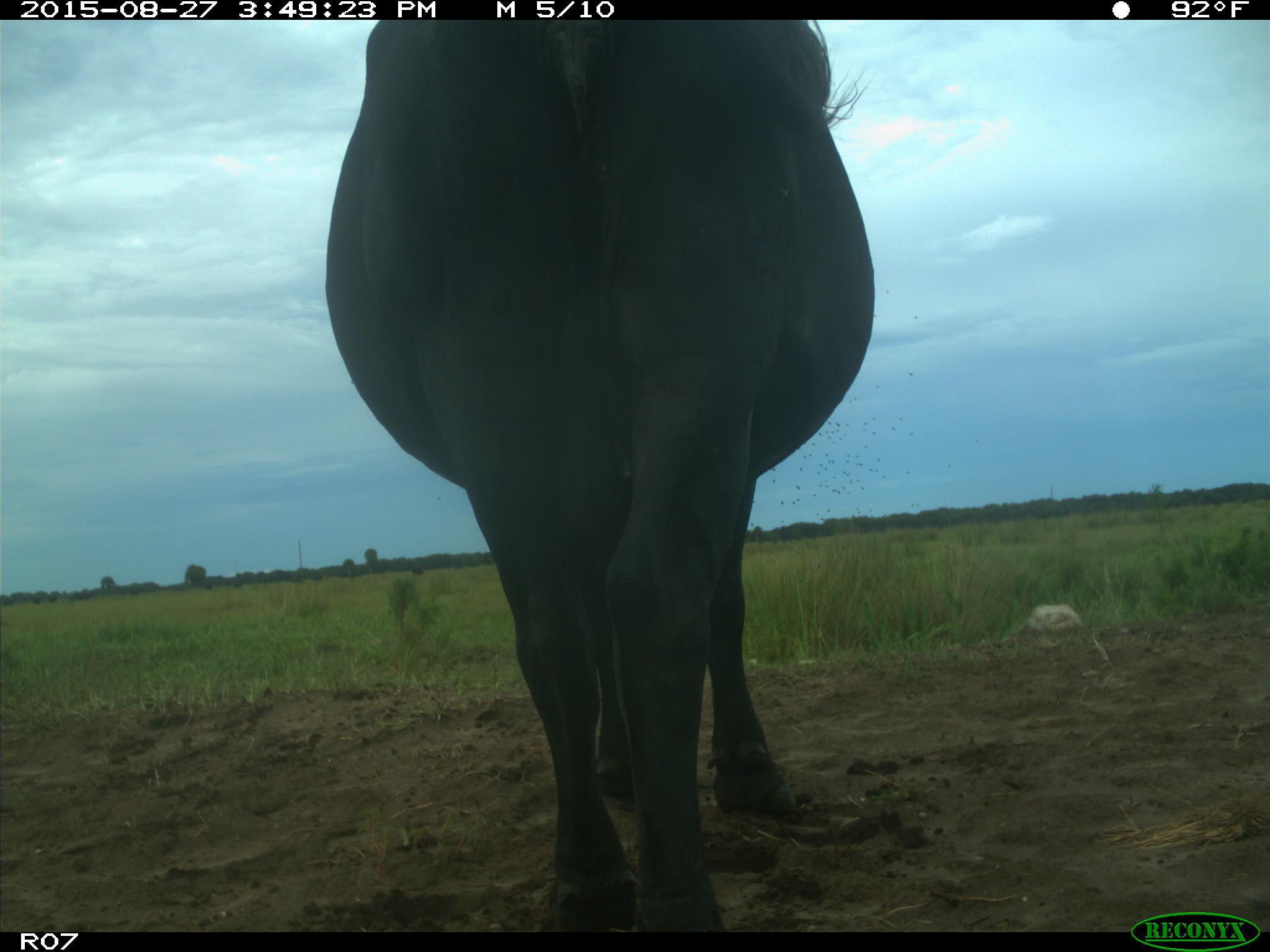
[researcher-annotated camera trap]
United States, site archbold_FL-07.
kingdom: Animalia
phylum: Chordata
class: Mammalia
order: Artiodactyla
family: Bovidae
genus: Bos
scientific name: Bos taurus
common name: domestic cow